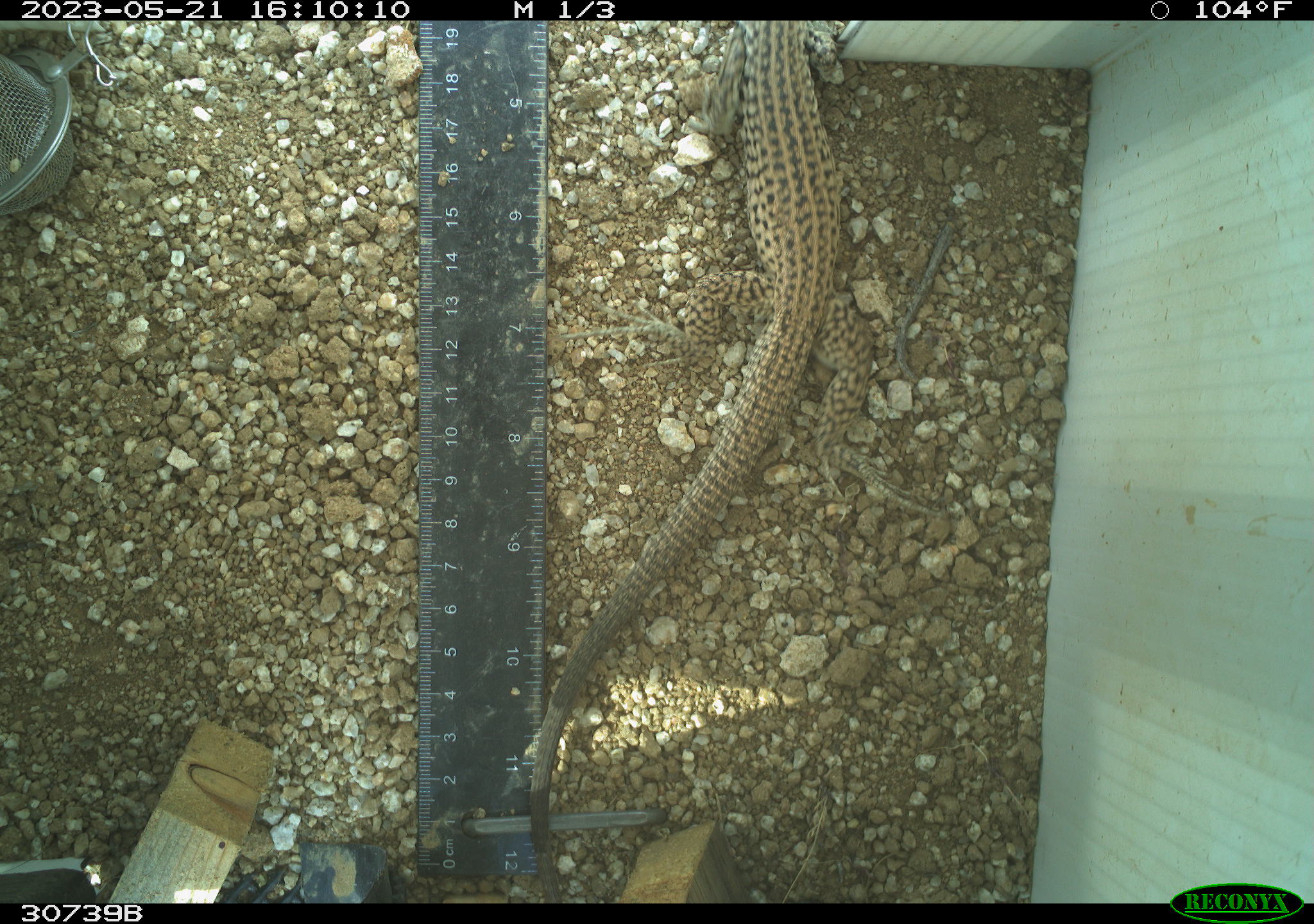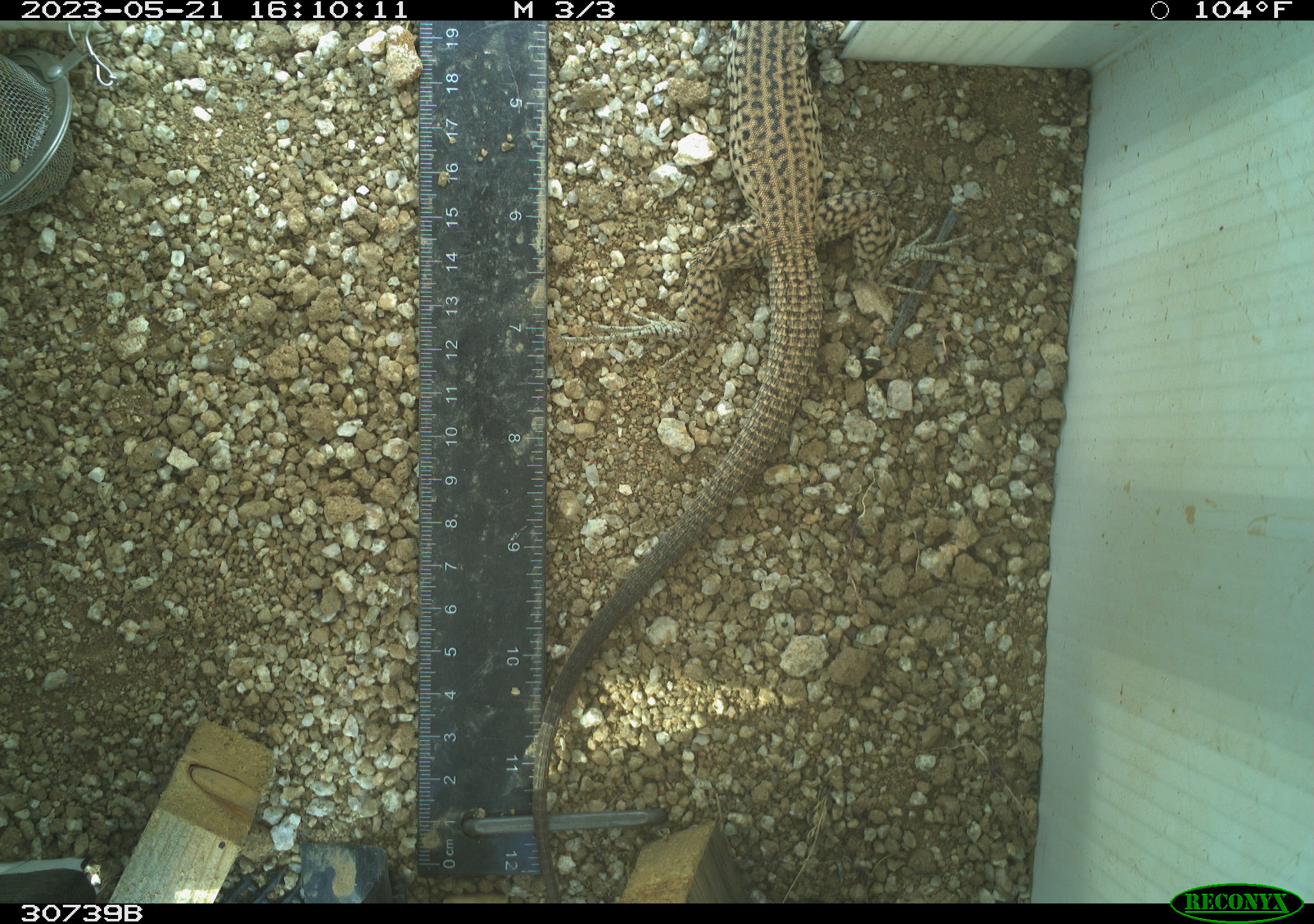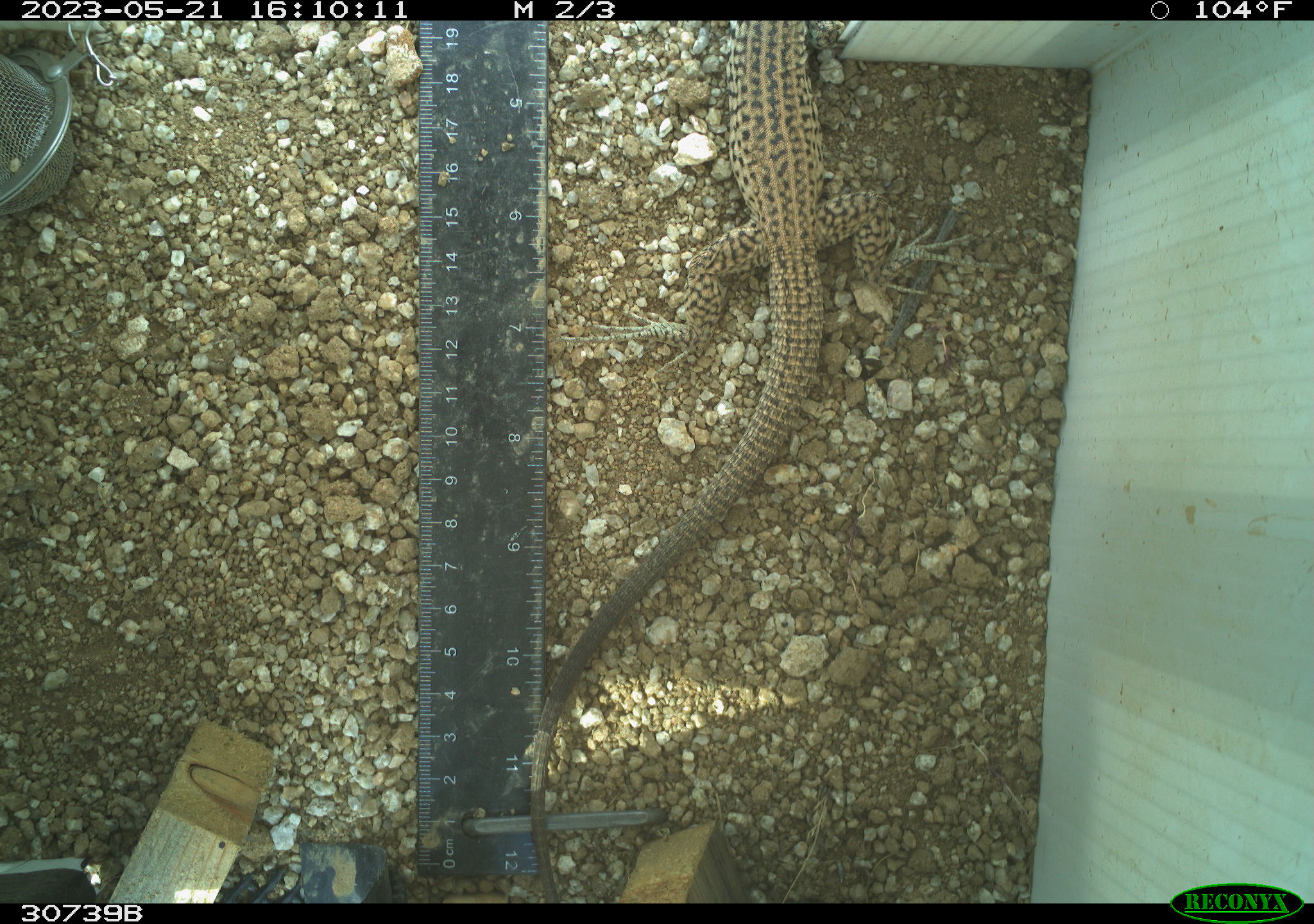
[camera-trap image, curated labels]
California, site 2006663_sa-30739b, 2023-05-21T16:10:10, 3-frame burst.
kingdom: Animalia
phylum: Chordata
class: Reptilia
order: Squamata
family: Teiidae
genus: Aspidoscelis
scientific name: Aspidoscelis tigris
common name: western whiptail